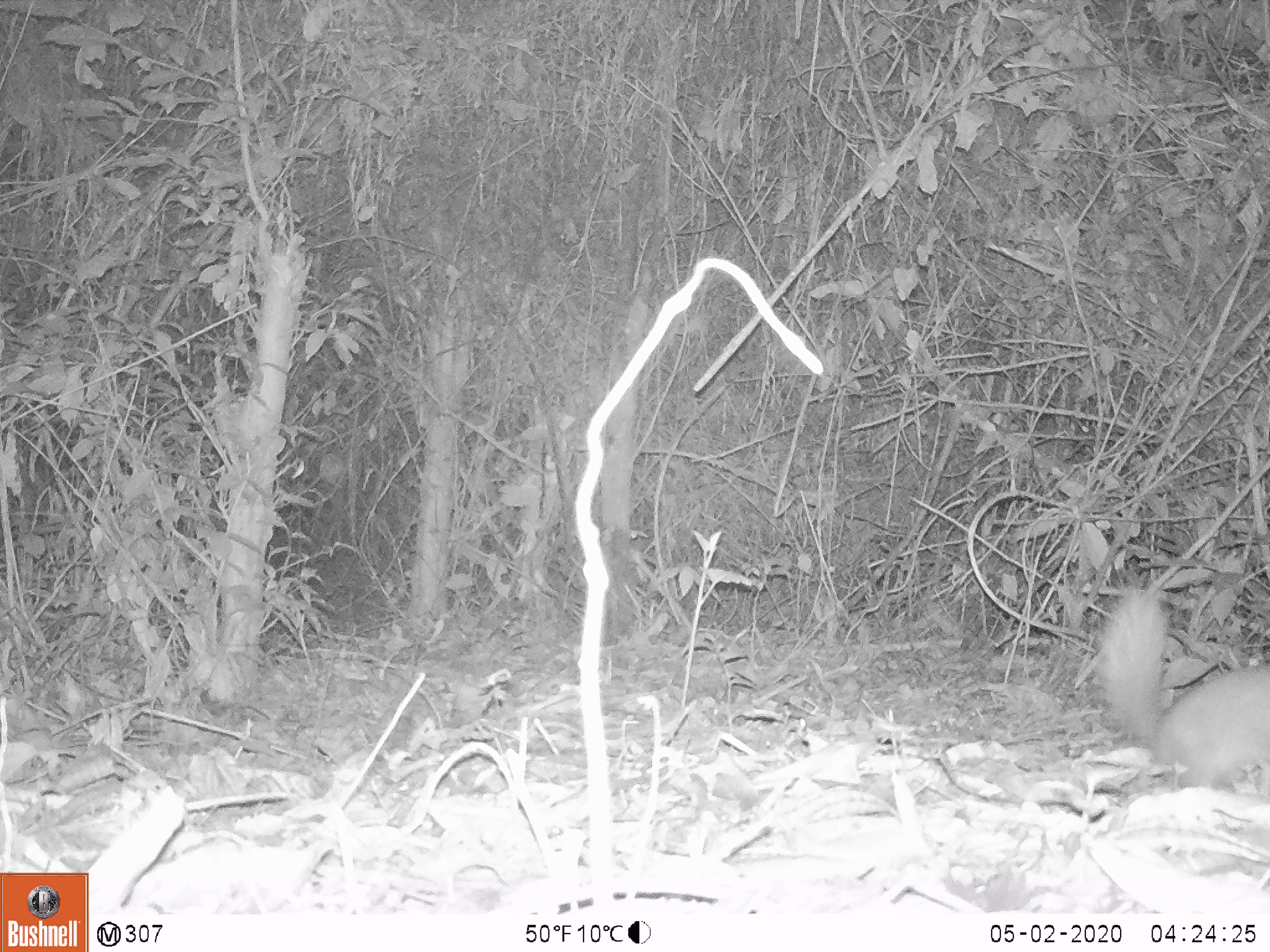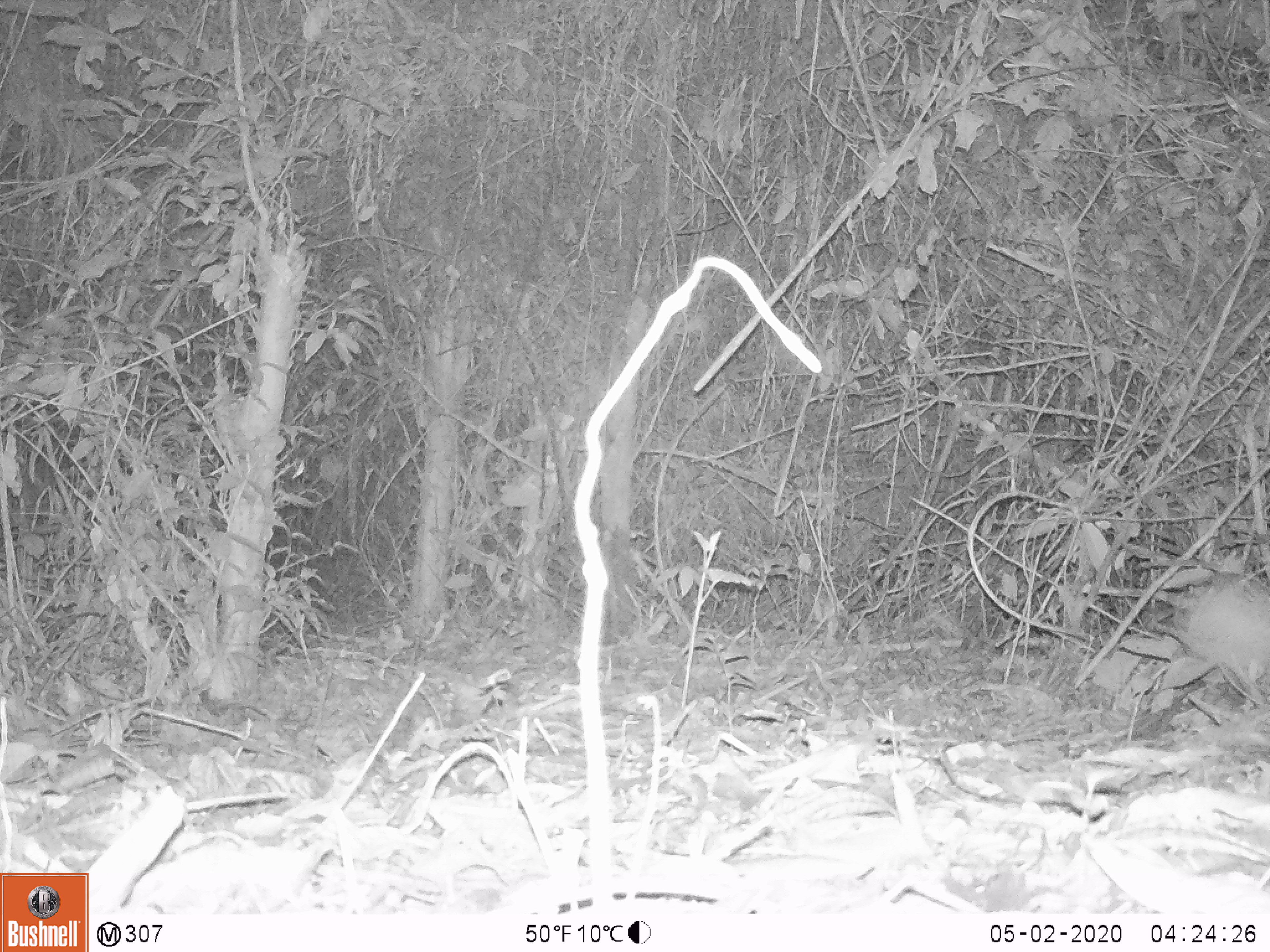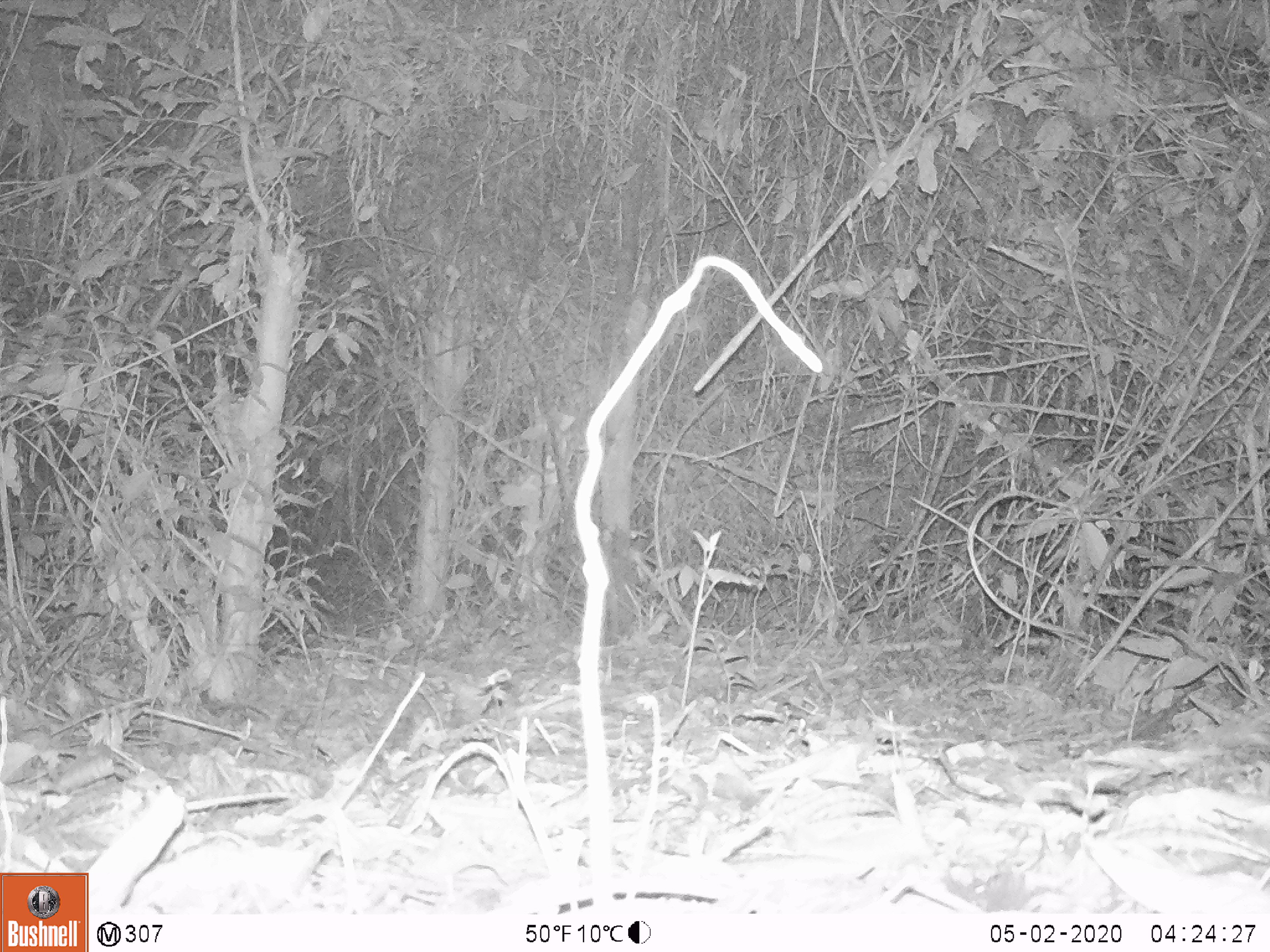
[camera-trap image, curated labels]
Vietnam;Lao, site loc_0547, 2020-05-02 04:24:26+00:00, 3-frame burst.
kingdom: Animalia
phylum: Chordata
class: Mammalia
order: Carnivora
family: Mustelidae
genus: Melogale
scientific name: Melogale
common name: ferret badger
Ferret badger (Melogale). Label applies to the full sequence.